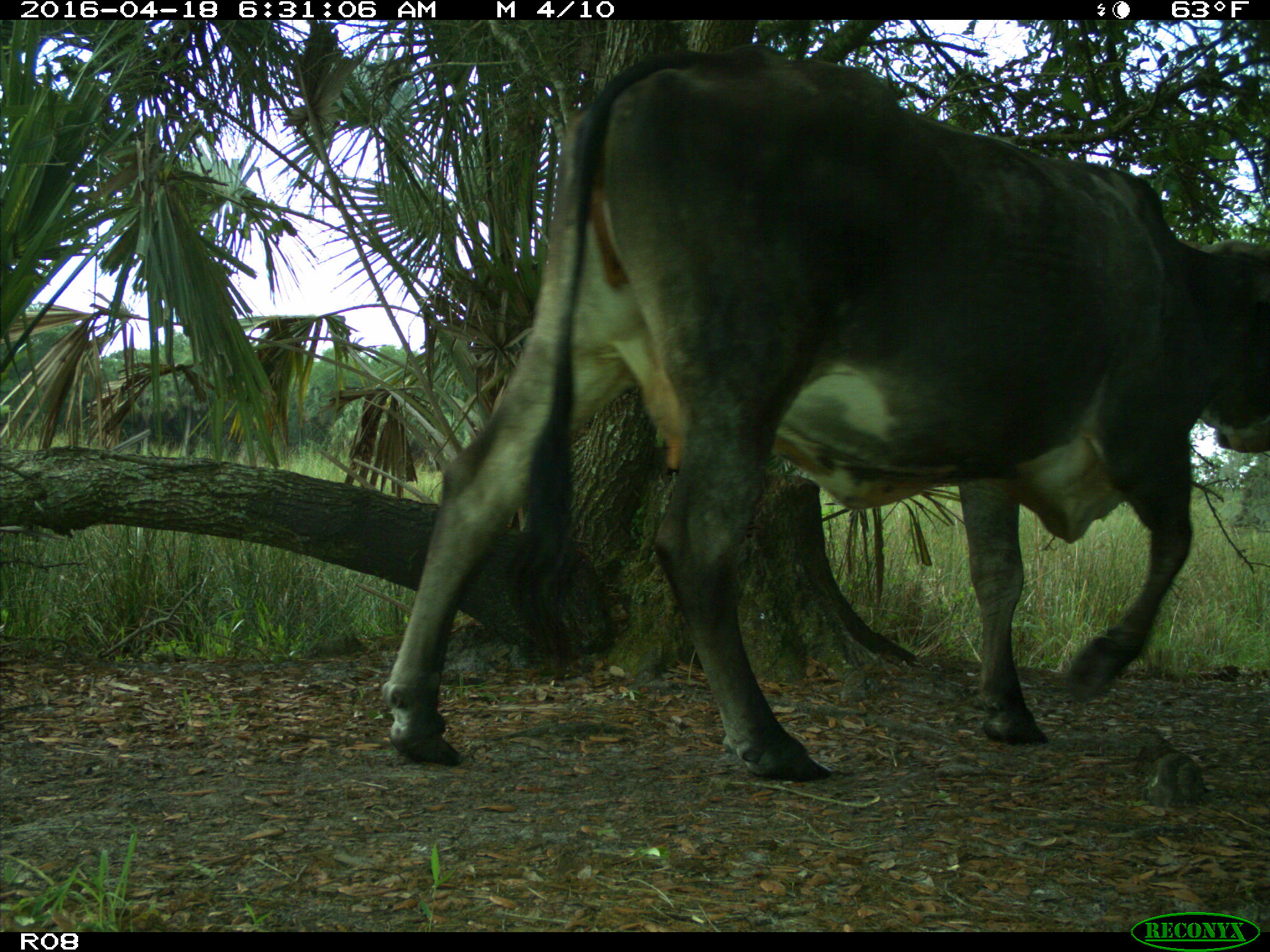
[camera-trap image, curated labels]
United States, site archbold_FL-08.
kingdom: Animalia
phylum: Chordata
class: Mammalia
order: Artiodactyla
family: Bovidae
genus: Bos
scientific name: Bos taurus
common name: domestic cow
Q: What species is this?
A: Bos taurus (domestic cow).